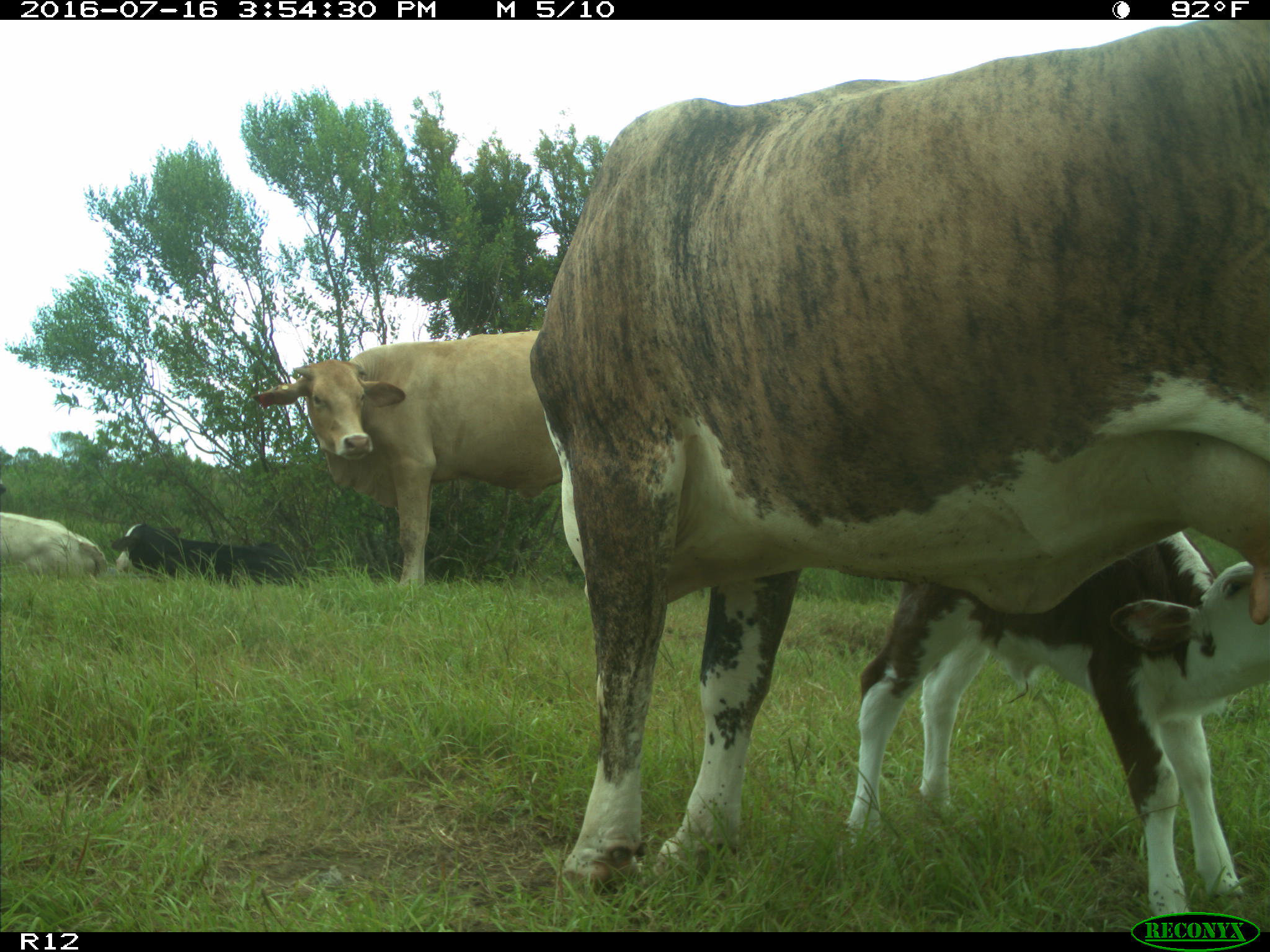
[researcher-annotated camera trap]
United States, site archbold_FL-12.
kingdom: Animalia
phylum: Chordata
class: Mammalia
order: Artiodactyla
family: Bovidae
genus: Bos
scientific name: Bos taurus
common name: domestic cow